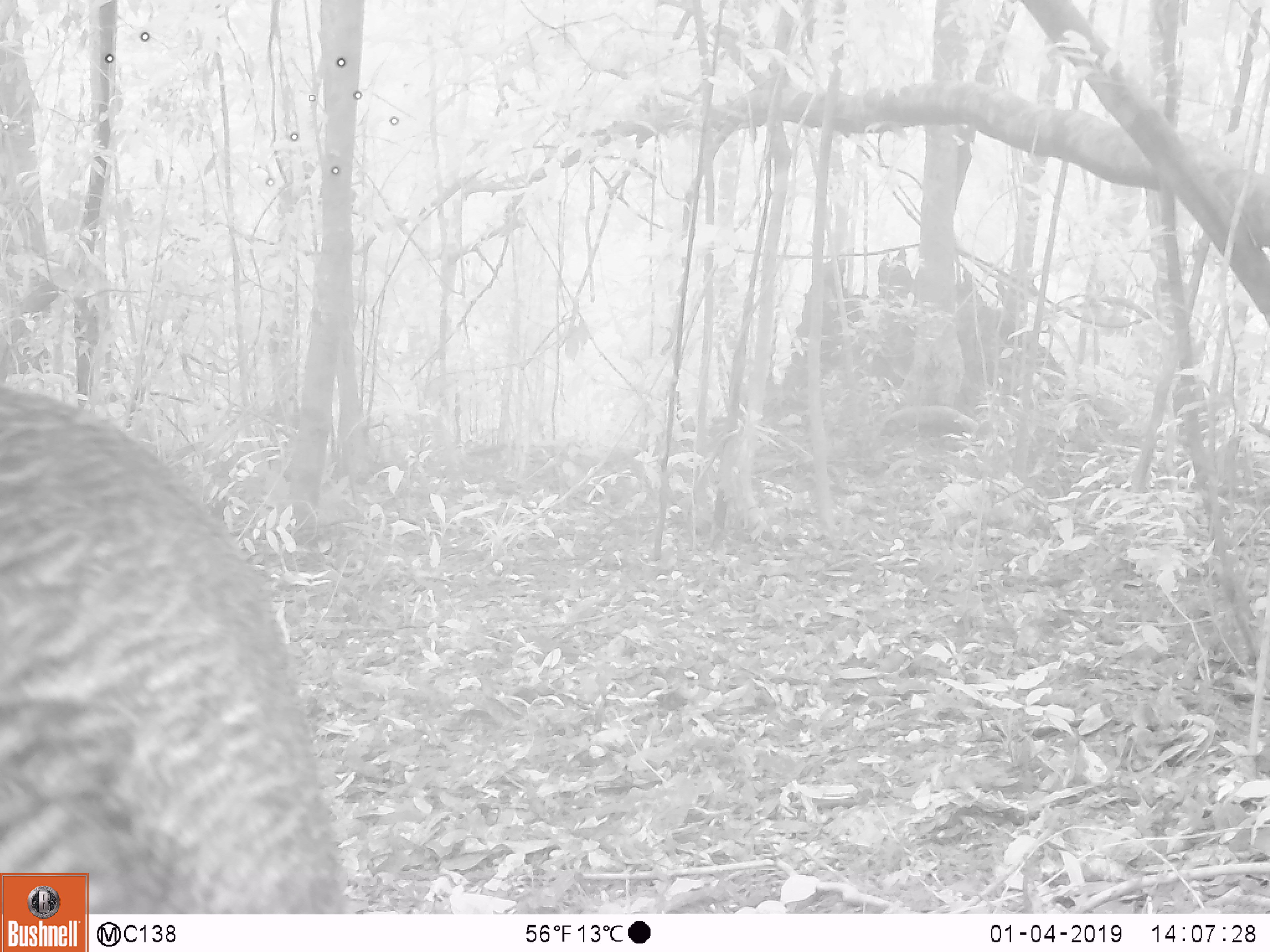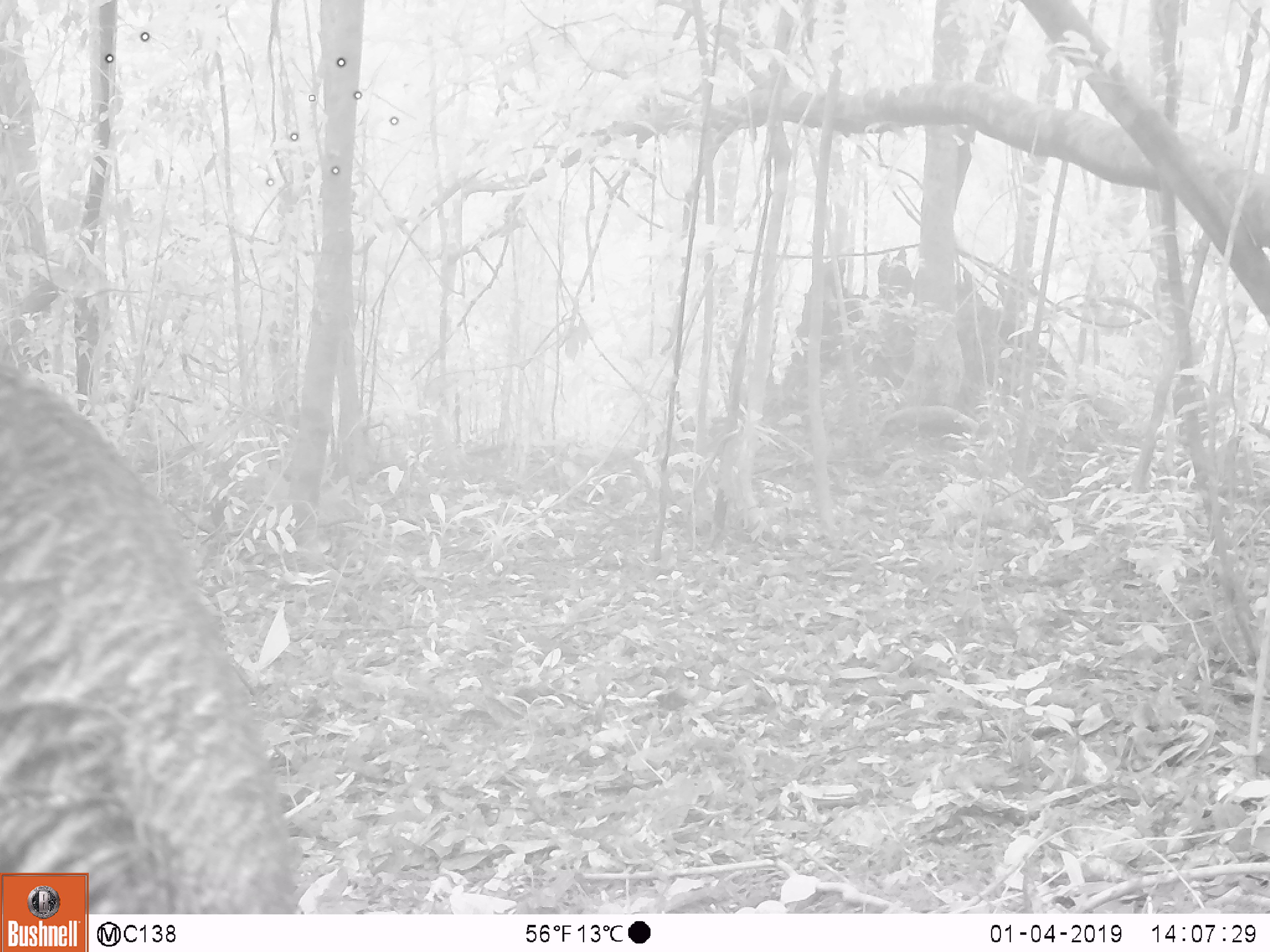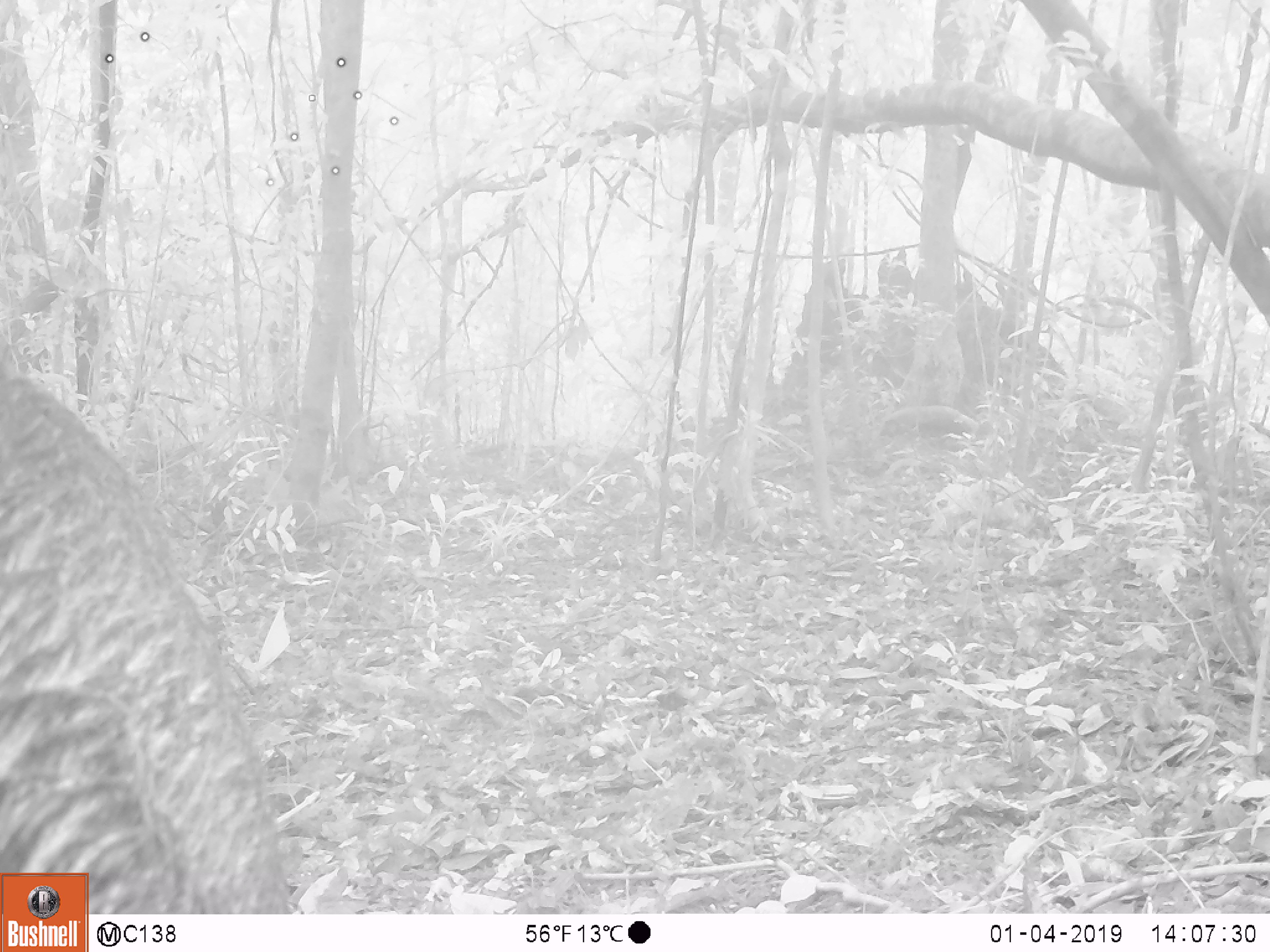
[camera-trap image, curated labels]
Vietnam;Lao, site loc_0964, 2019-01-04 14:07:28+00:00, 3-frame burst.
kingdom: Animalia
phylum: Chordata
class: Mammalia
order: Artiodactyla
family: Suidae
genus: Sus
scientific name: Sus scrofa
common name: eurasian wild pig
Eurasian wild pig (Sus scrofa). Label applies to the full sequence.